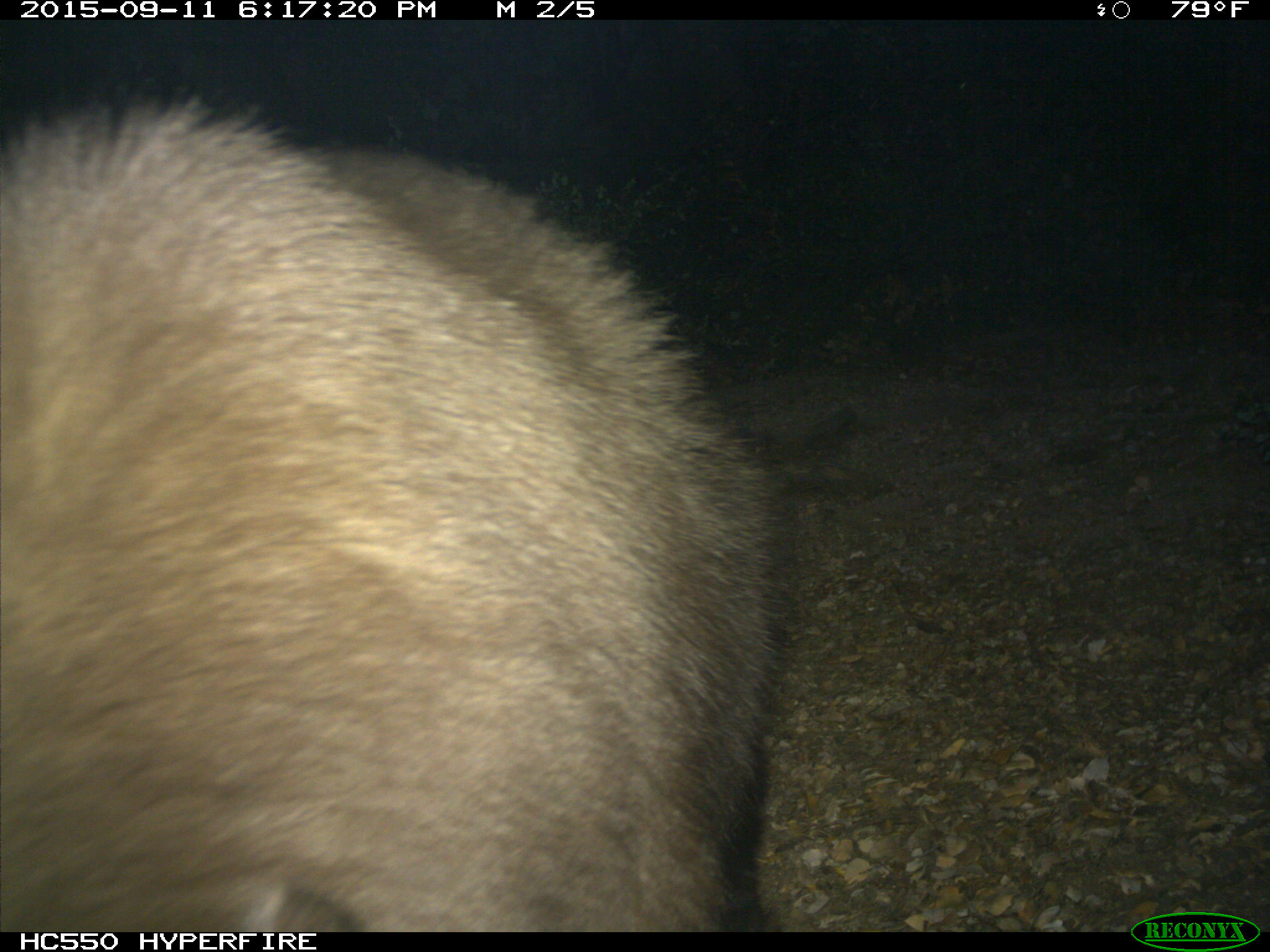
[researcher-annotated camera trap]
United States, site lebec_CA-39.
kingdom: Animalia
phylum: Chordata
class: Mammalia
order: Carnivora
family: Ursidae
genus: Ursus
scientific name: Ursus americanus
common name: american black bear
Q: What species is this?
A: Ursus americanus (american black bear).